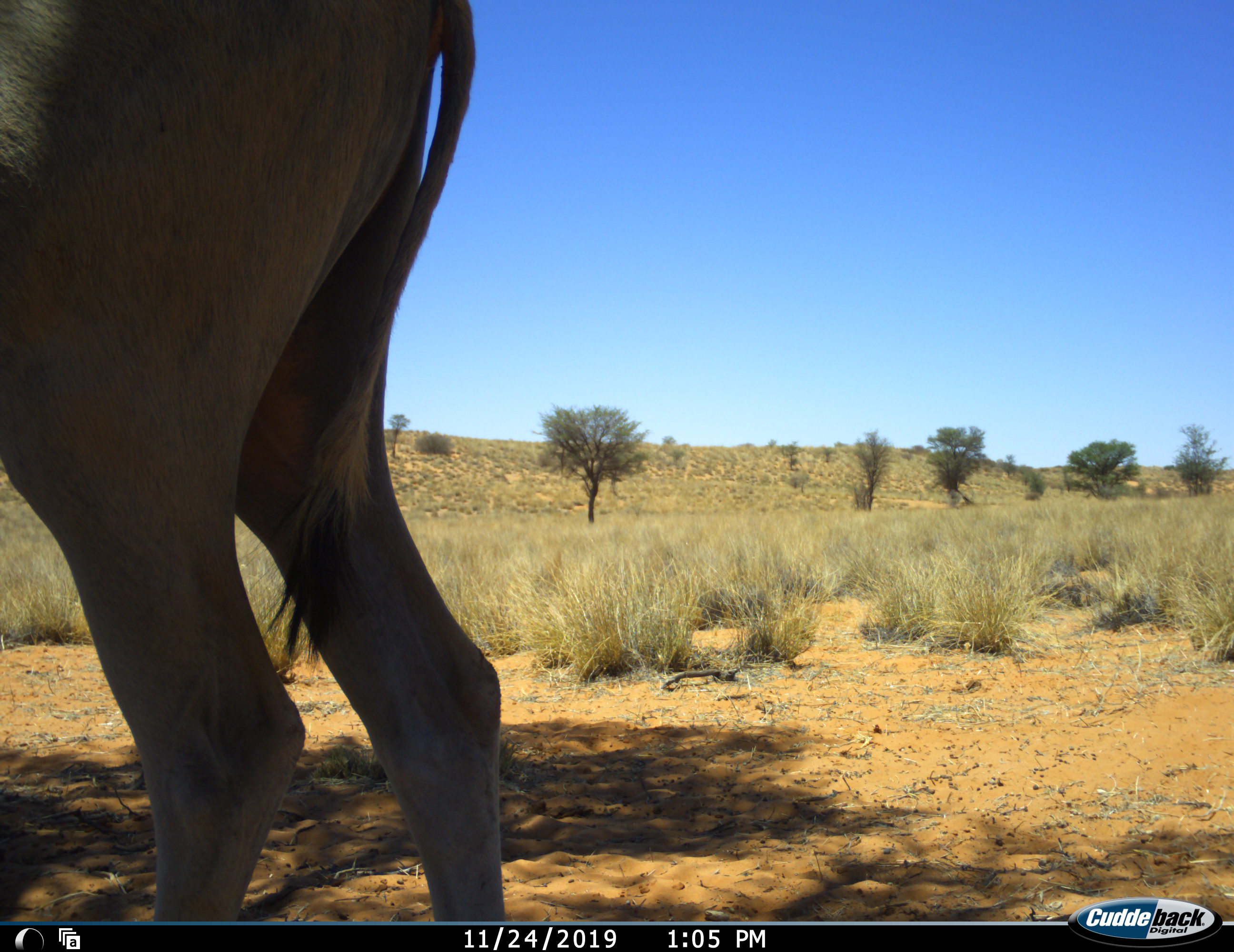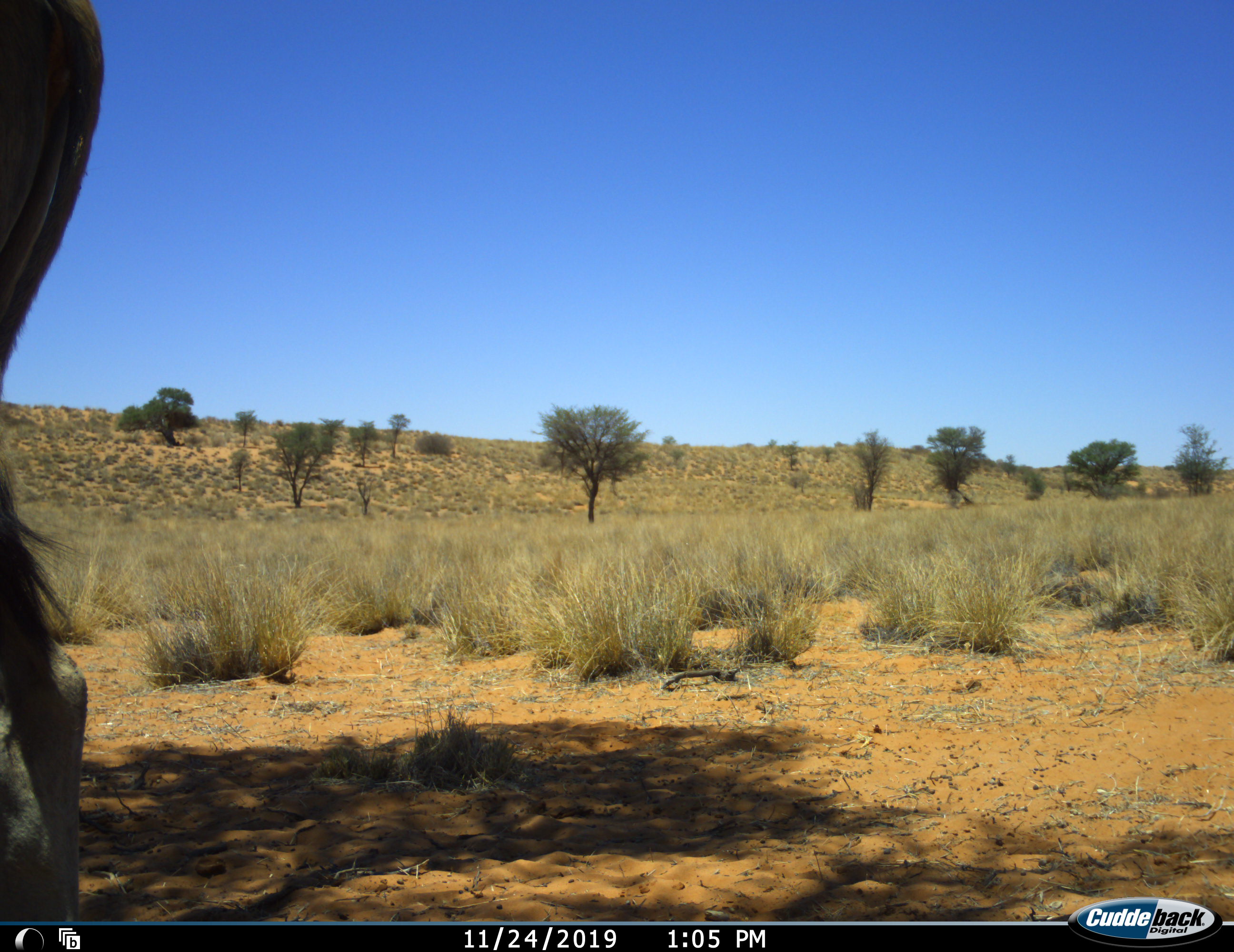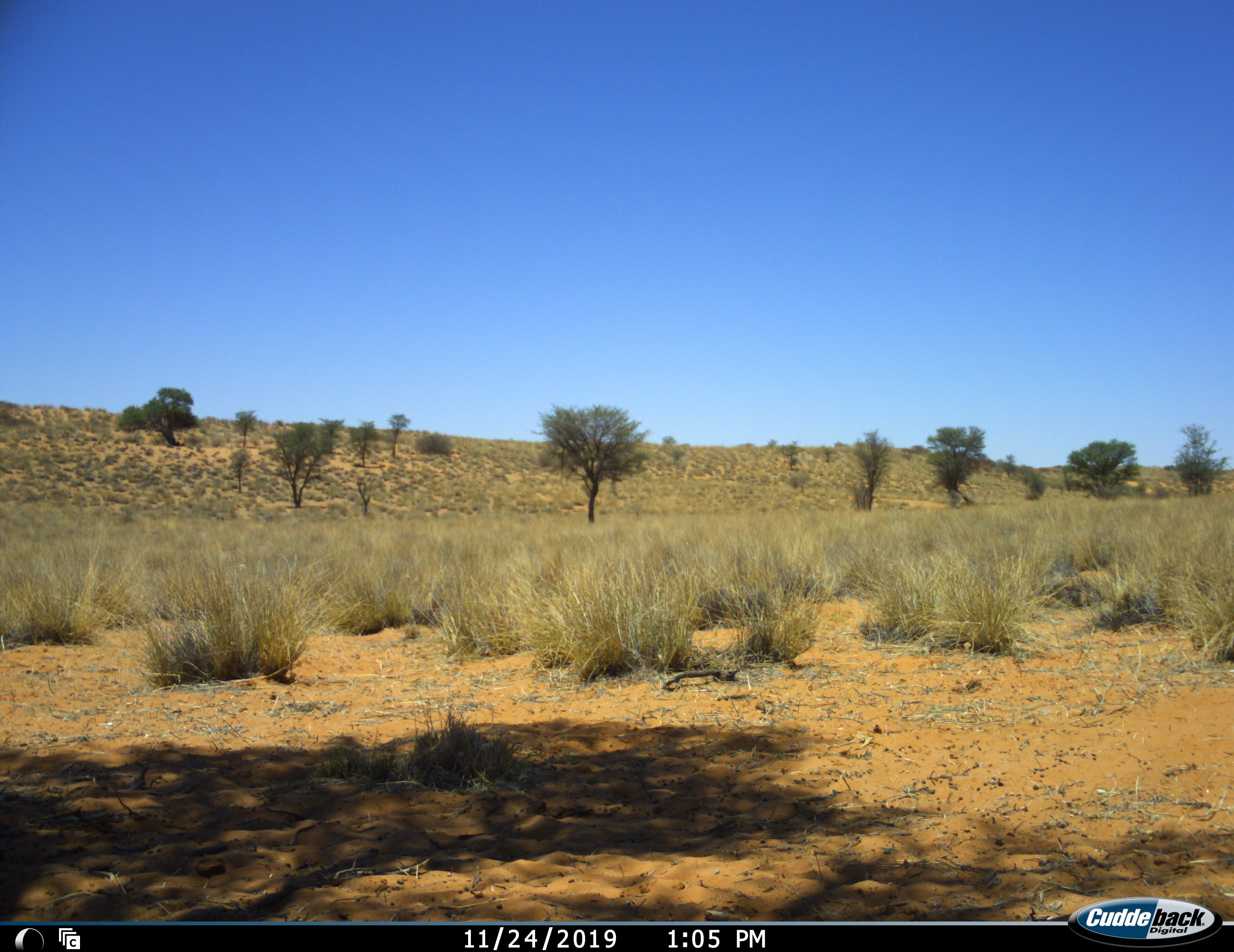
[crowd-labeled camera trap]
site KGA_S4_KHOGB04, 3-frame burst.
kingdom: Animalia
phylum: Chordata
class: Mammalia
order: Artiodactyla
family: Bovidae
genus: Tragelaphus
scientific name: Tragelaphus oryx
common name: eland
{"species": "eland (Tragelaphus oryx)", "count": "1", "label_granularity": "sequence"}